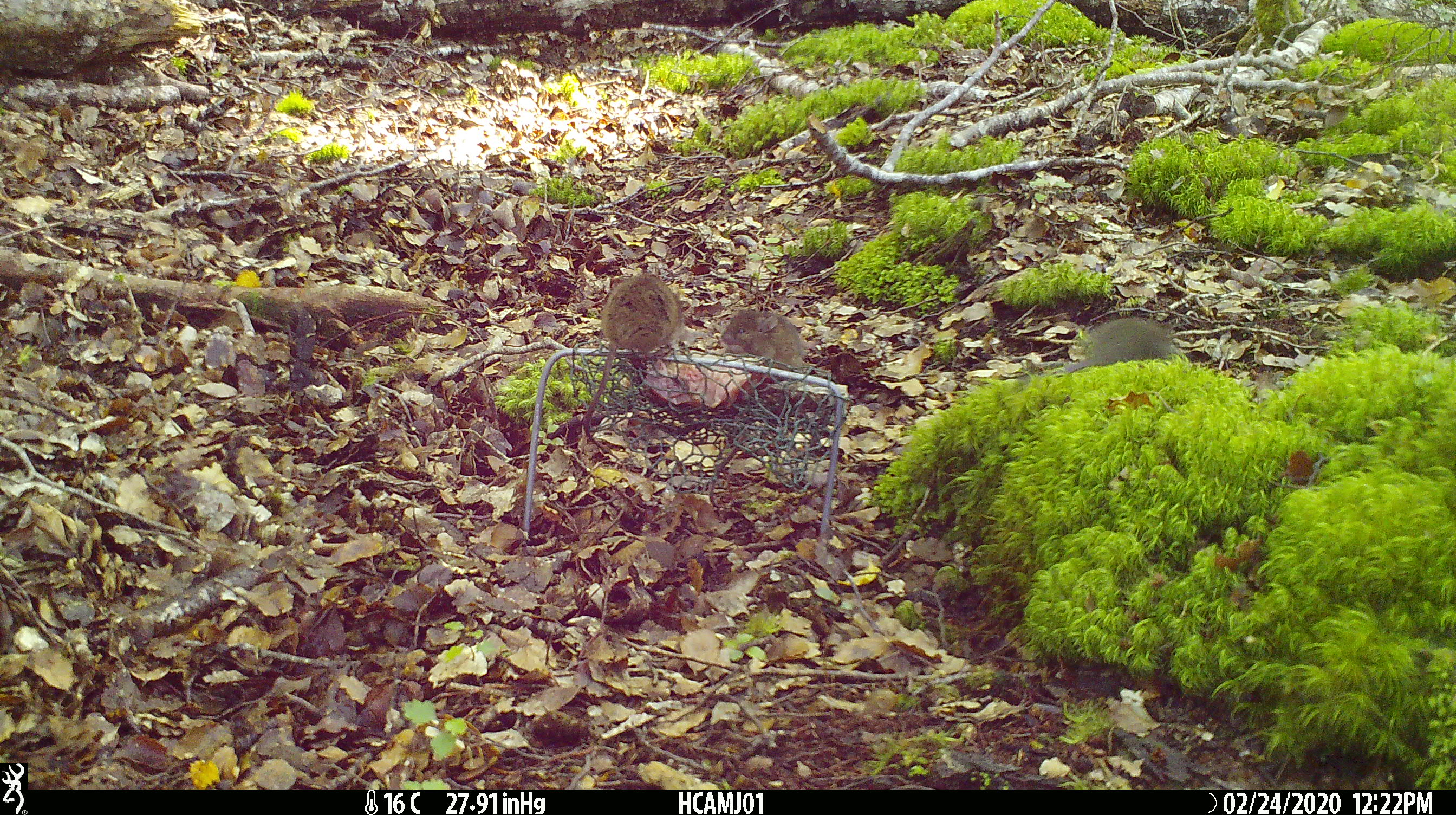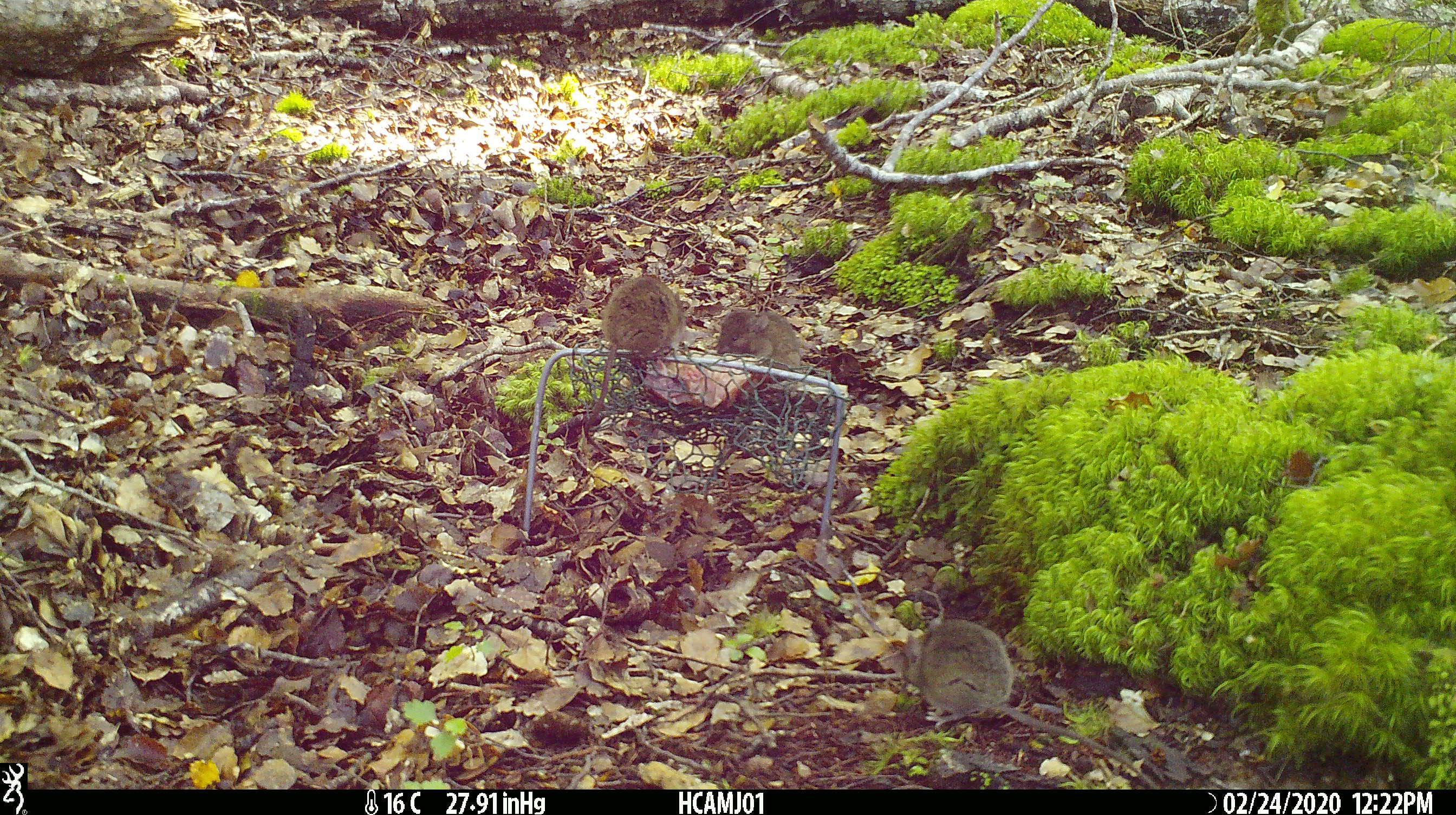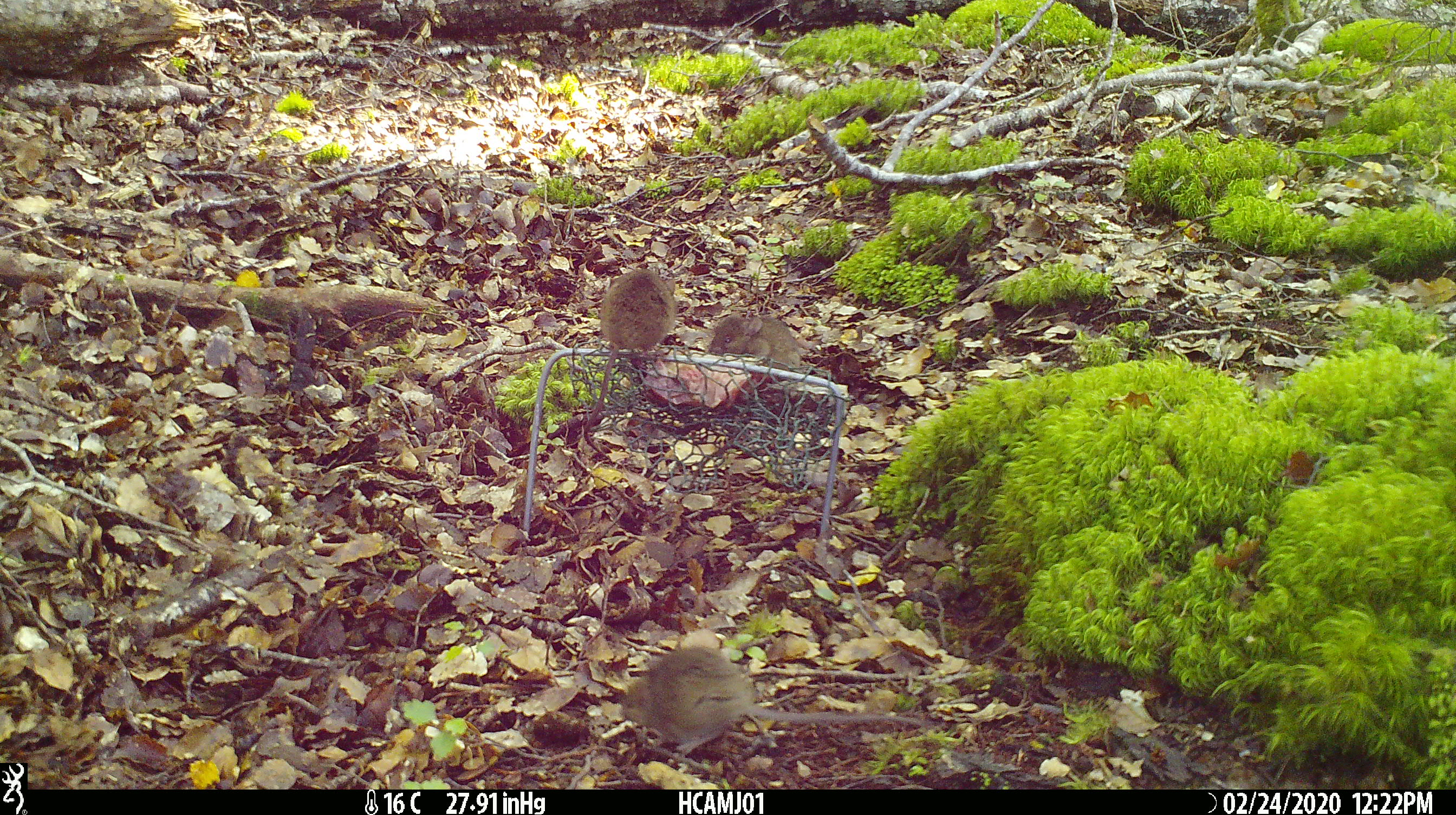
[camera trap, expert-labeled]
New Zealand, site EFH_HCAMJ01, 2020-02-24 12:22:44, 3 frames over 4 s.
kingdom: Animalia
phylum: Chordata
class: Mammalia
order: Rodentia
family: Muridae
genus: Mus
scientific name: Mus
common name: mouse